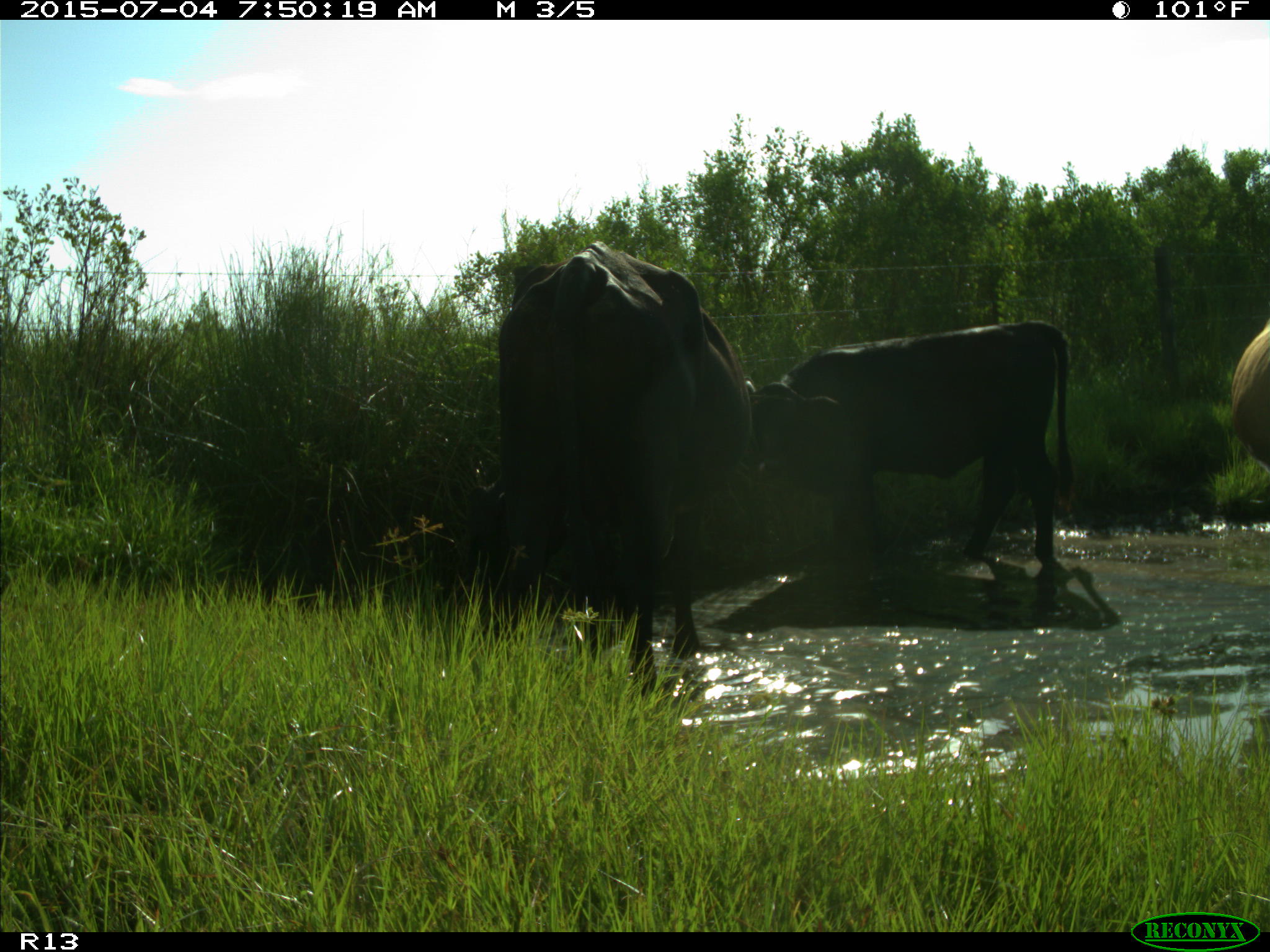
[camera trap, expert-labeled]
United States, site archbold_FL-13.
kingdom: Animalia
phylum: Chordata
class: Mammalia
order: Artiodactyla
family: Bovidae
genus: Bos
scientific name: Bos taurus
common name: domestic cow